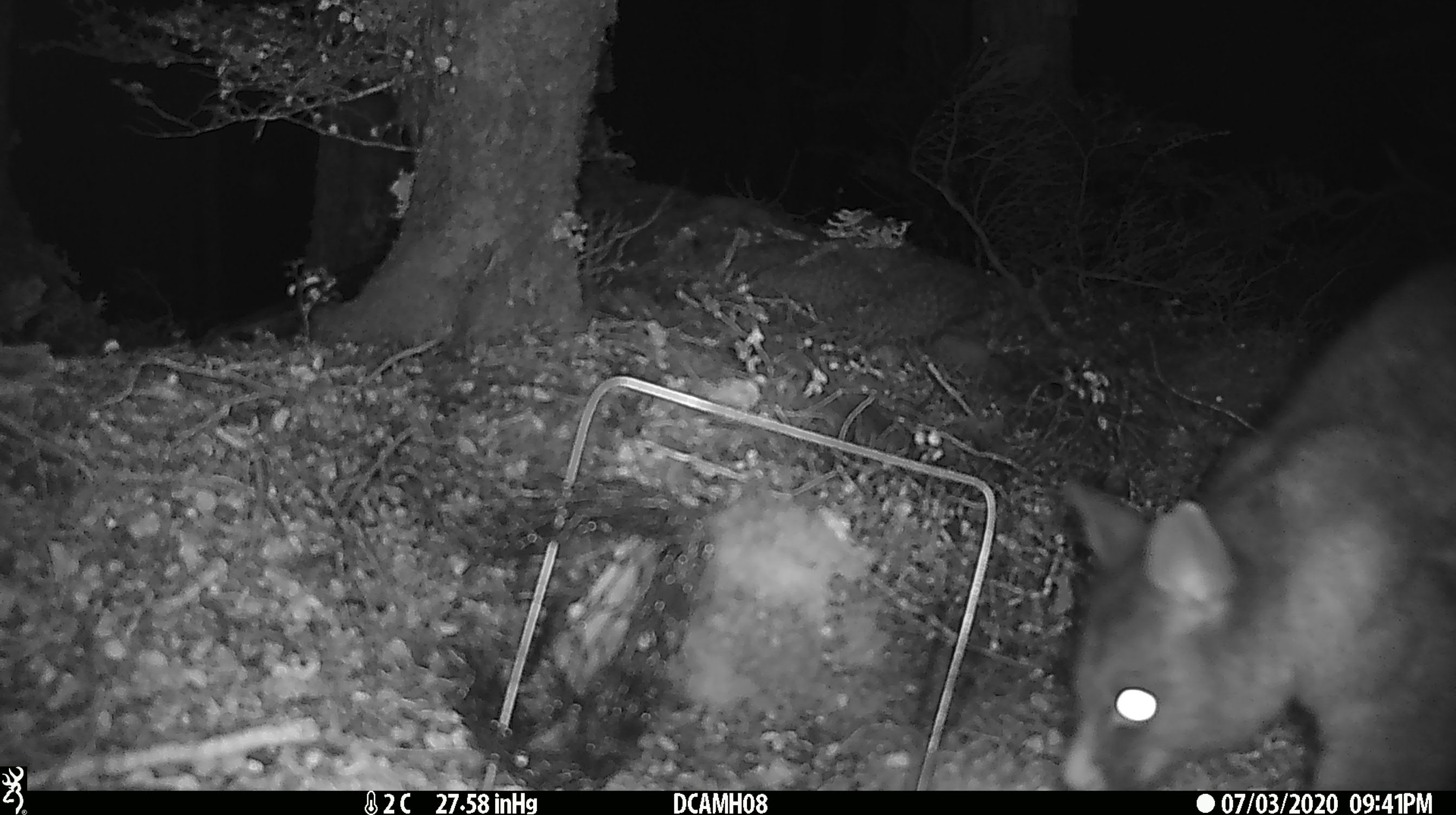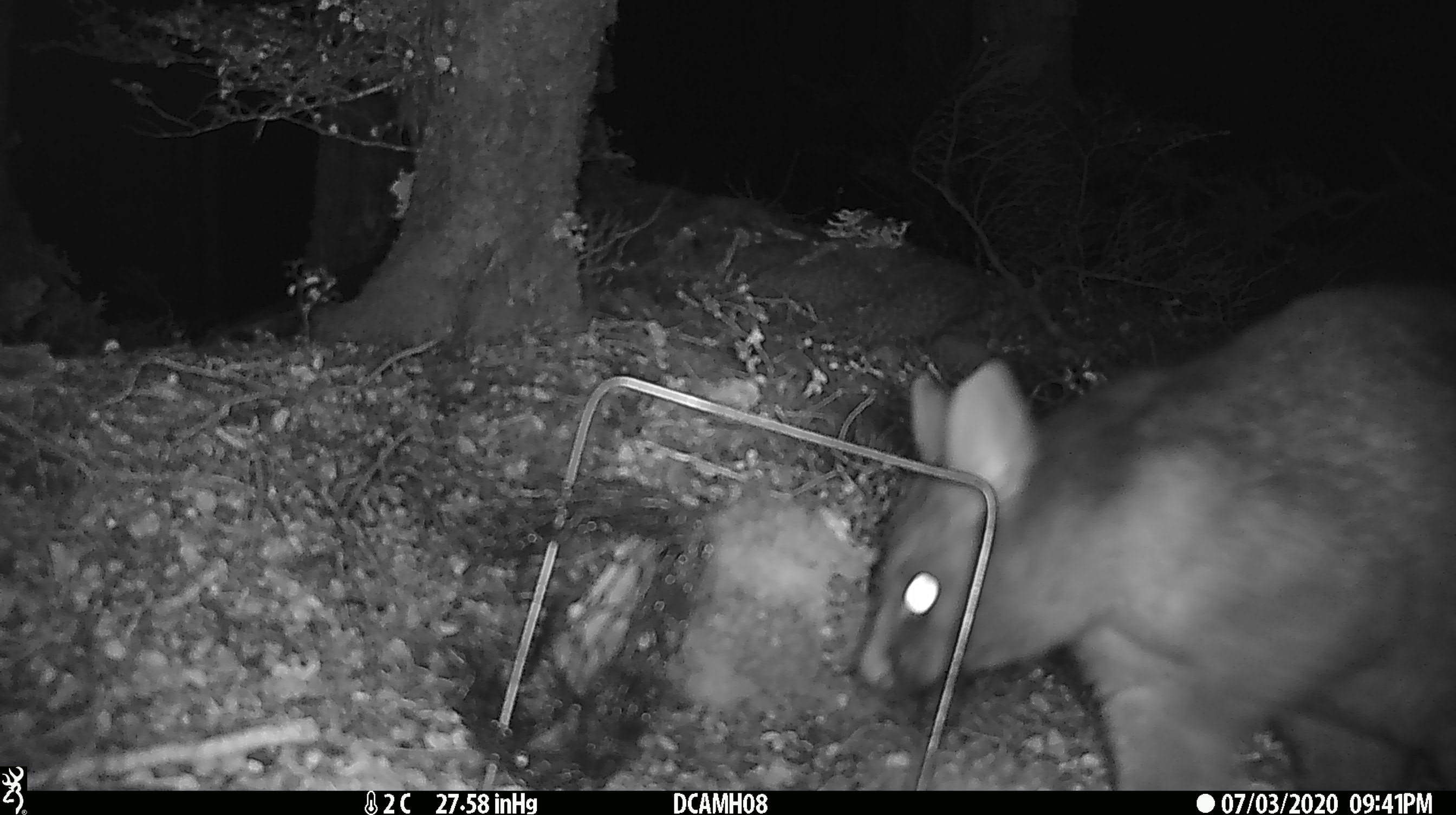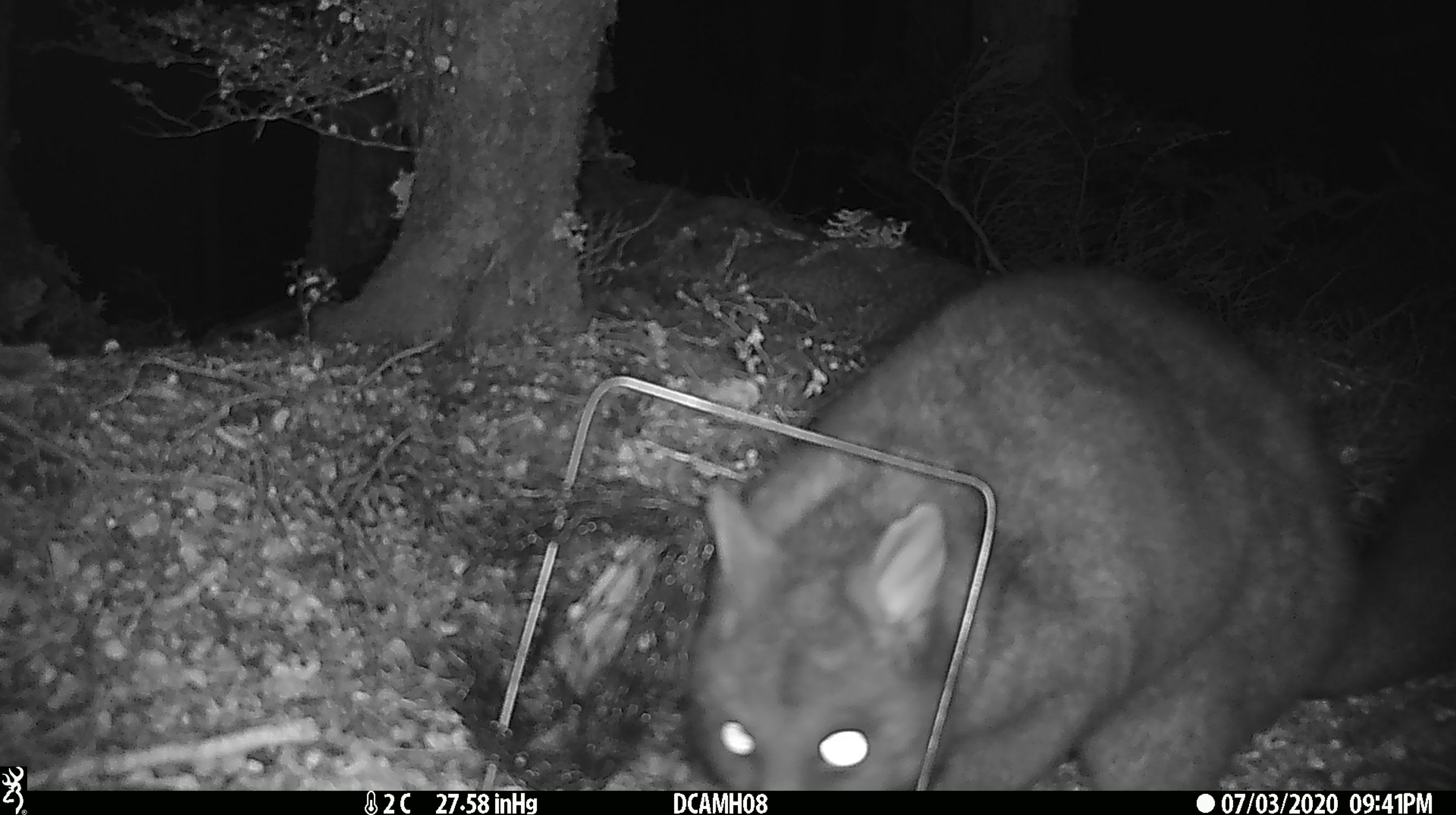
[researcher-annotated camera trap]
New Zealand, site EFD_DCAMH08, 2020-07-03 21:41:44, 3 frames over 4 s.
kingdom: Animalia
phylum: Chordata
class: Mammalia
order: Diprotodontia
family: Phalangeridae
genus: Trichosurus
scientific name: Trichosurus vulpecula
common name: common brushtail possum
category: possum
Possum (common brushtail possum) (Trichosurus vulpecula).